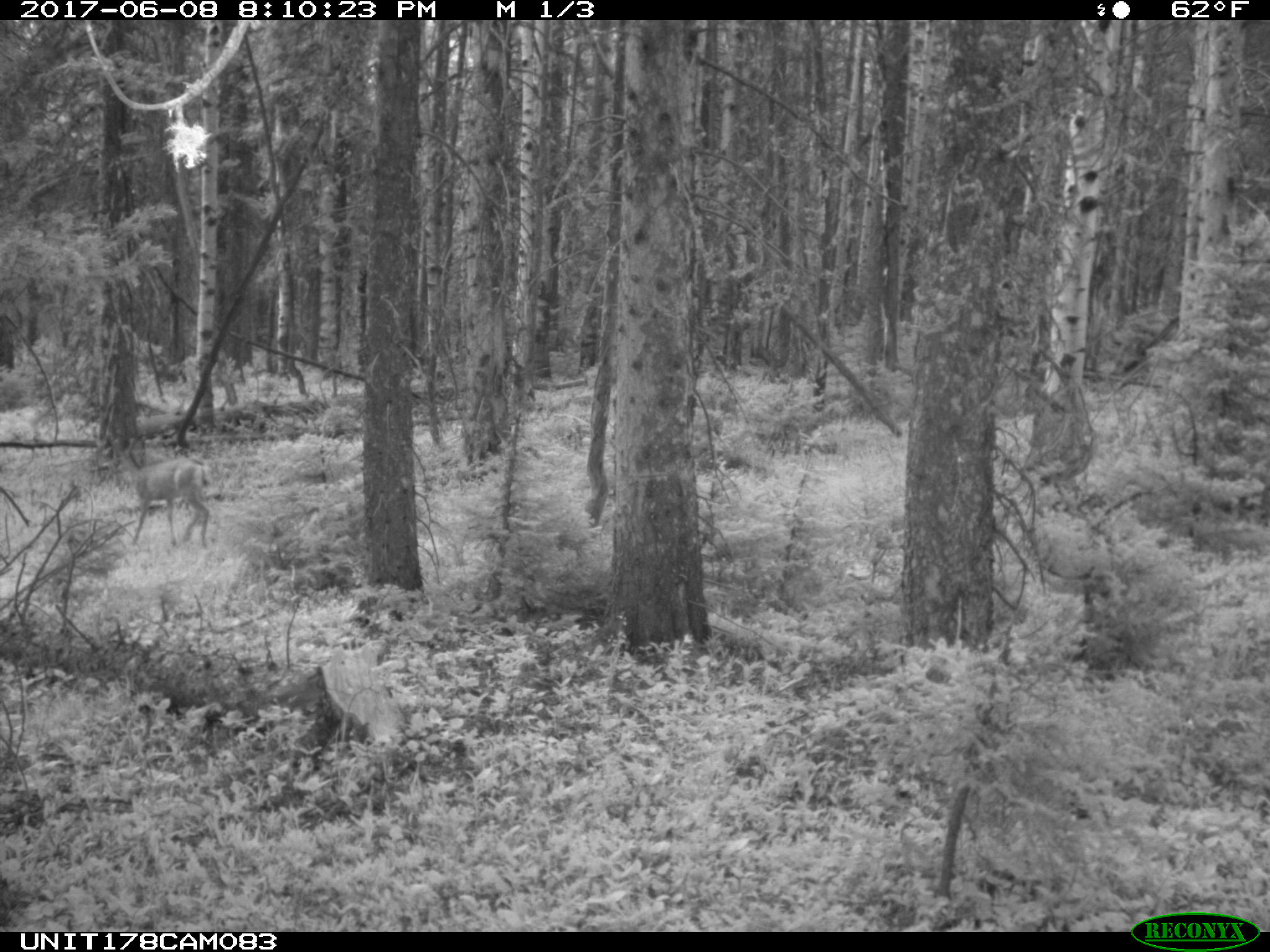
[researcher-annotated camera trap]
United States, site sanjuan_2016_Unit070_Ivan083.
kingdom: Animalia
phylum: Chordata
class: Mammalia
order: Artiodactyla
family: Cervidae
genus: Odocoileus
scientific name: Odocoileus hemionus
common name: mule deer